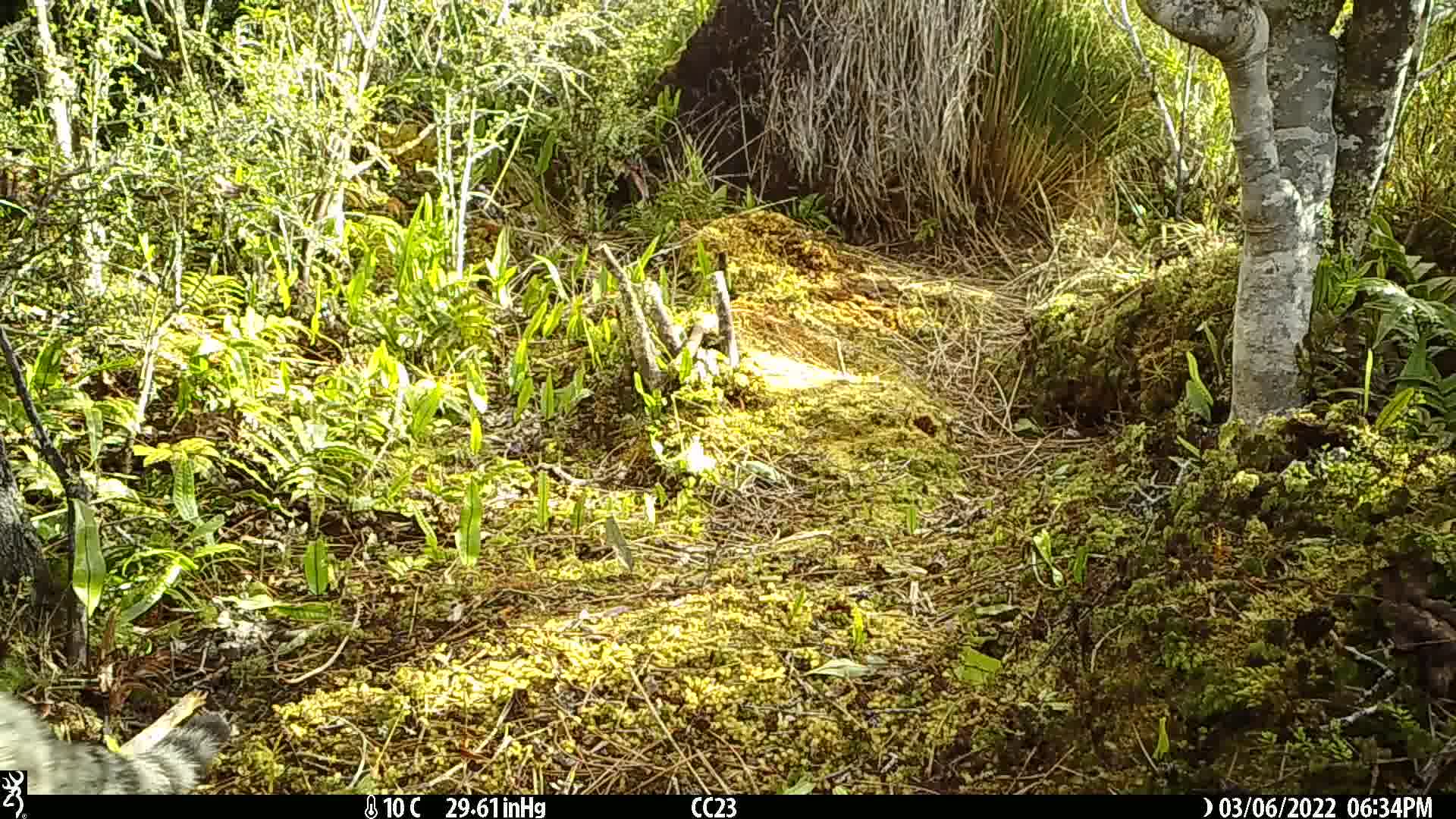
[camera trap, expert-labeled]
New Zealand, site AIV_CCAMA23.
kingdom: Animalia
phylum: Chordata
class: Mammalia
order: Carnivora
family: Felidae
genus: Felis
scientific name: Felis catus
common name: domestic cat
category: cat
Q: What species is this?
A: Cat (domestic cat) (Felis catus).